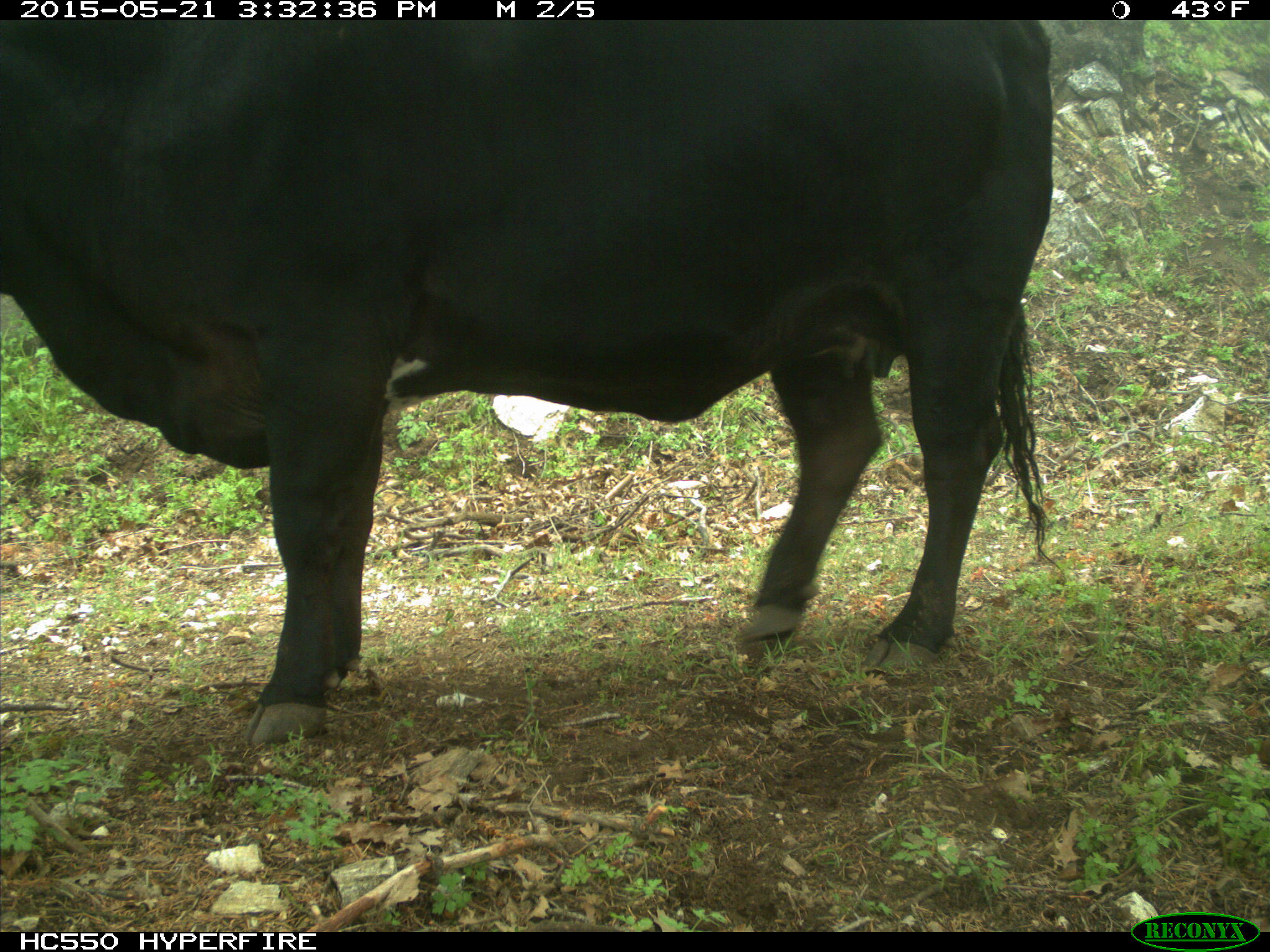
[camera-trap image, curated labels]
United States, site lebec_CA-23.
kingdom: Animalia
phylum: Chordata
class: Mammalia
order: Artiodactyla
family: Bovidae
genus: Bos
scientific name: Bos taurus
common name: domestic cow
Bos taurus (domestic cow).